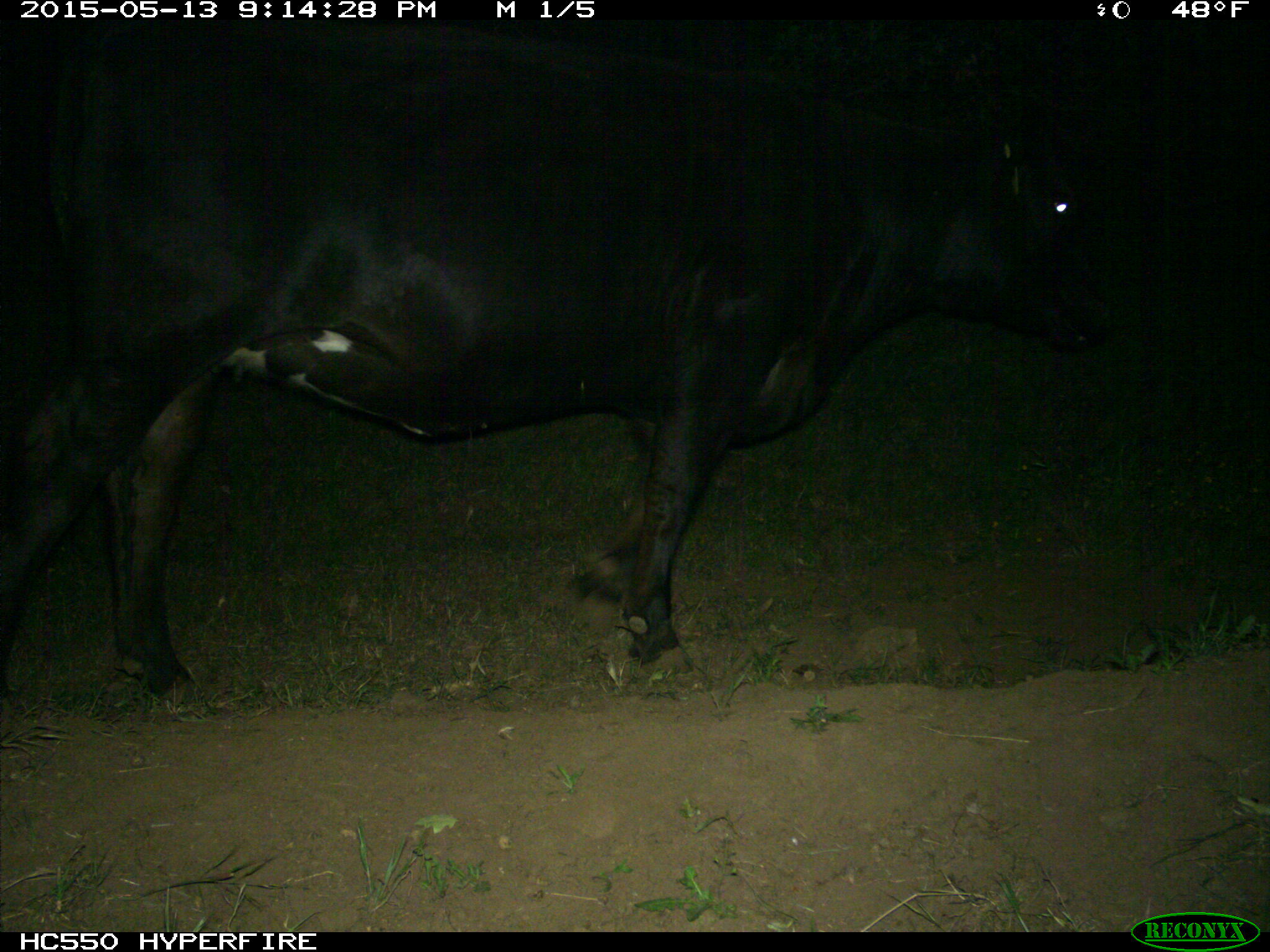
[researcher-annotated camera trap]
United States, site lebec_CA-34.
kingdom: Animalia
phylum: Chordata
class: Mammalia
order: Artiodactyla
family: Bovidae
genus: Bos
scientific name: Bos taurus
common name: domestic cow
Bos taurus (domestic cow).